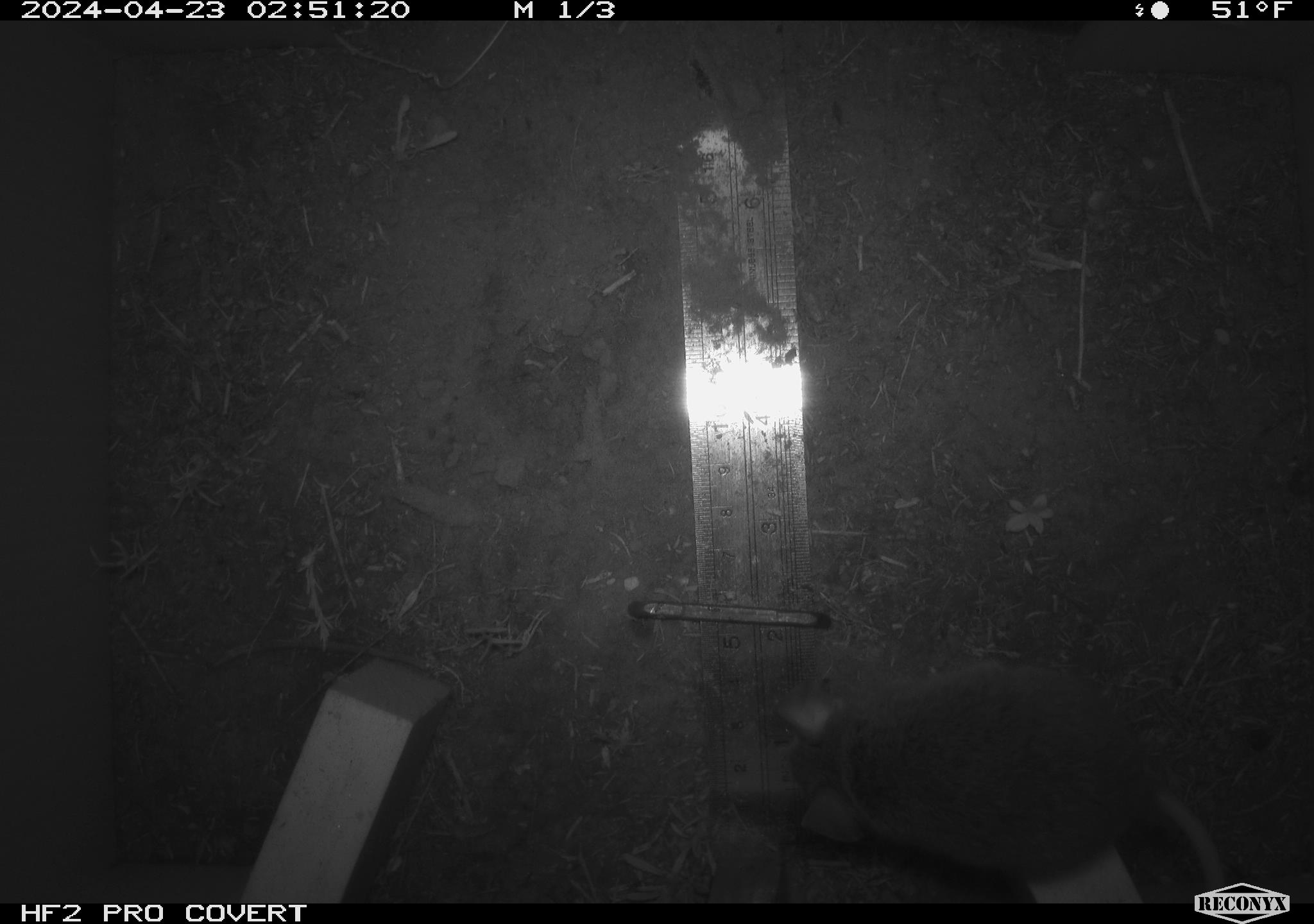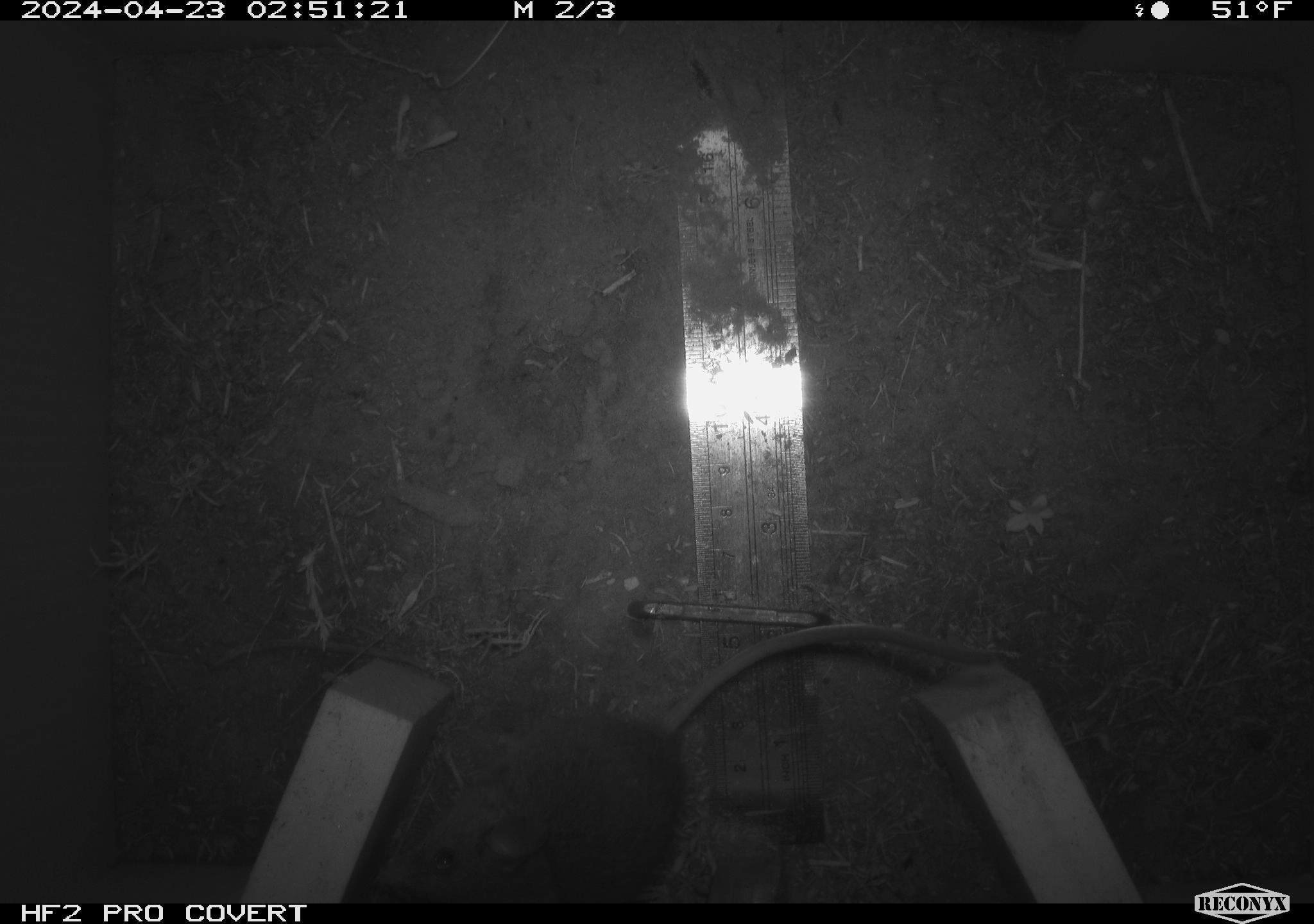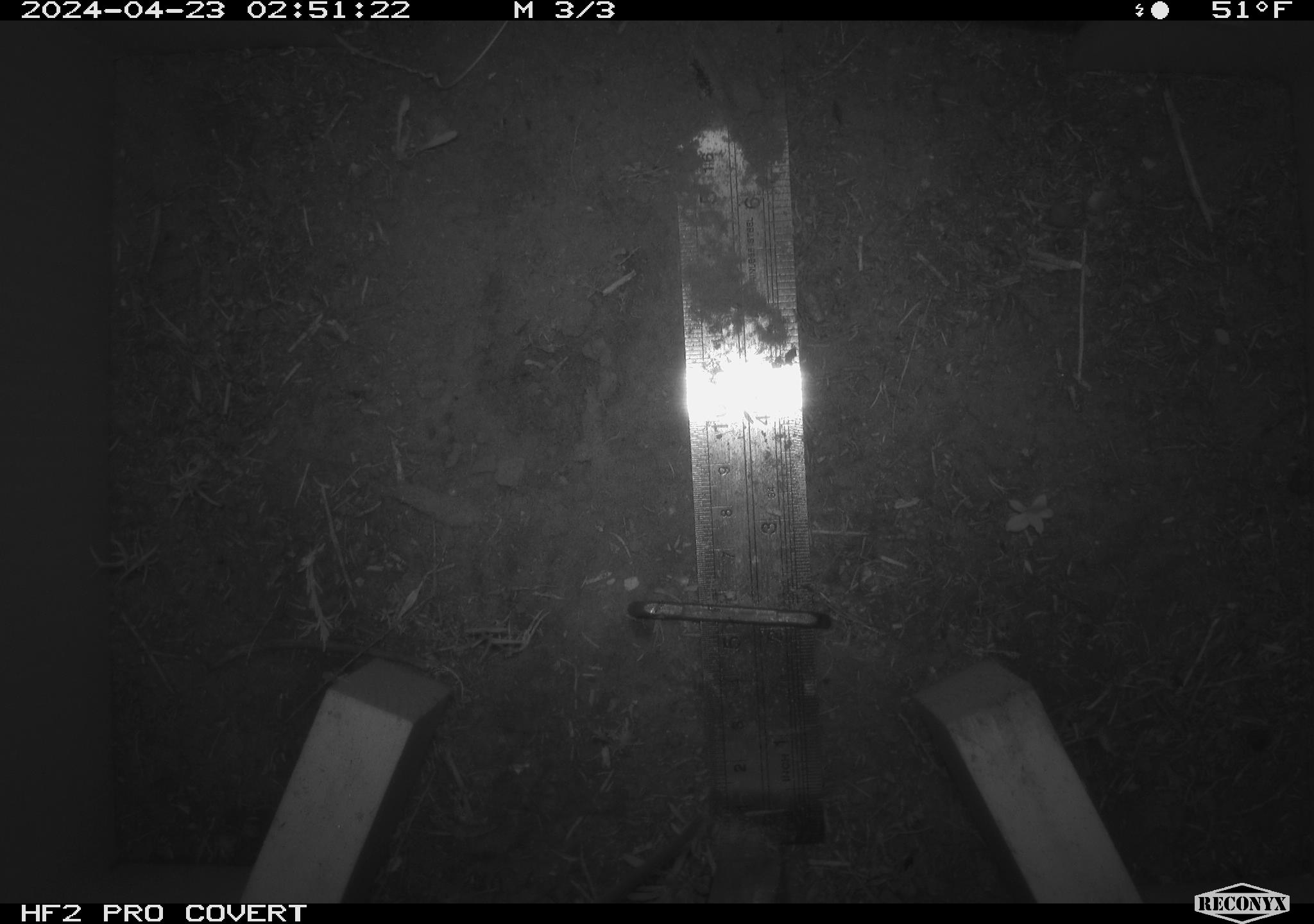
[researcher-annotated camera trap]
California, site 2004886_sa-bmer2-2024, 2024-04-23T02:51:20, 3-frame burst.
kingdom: Animalia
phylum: Chordata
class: Mammalia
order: Rodentia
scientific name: Rodentia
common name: mouse species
Mouse species (Rodentia).